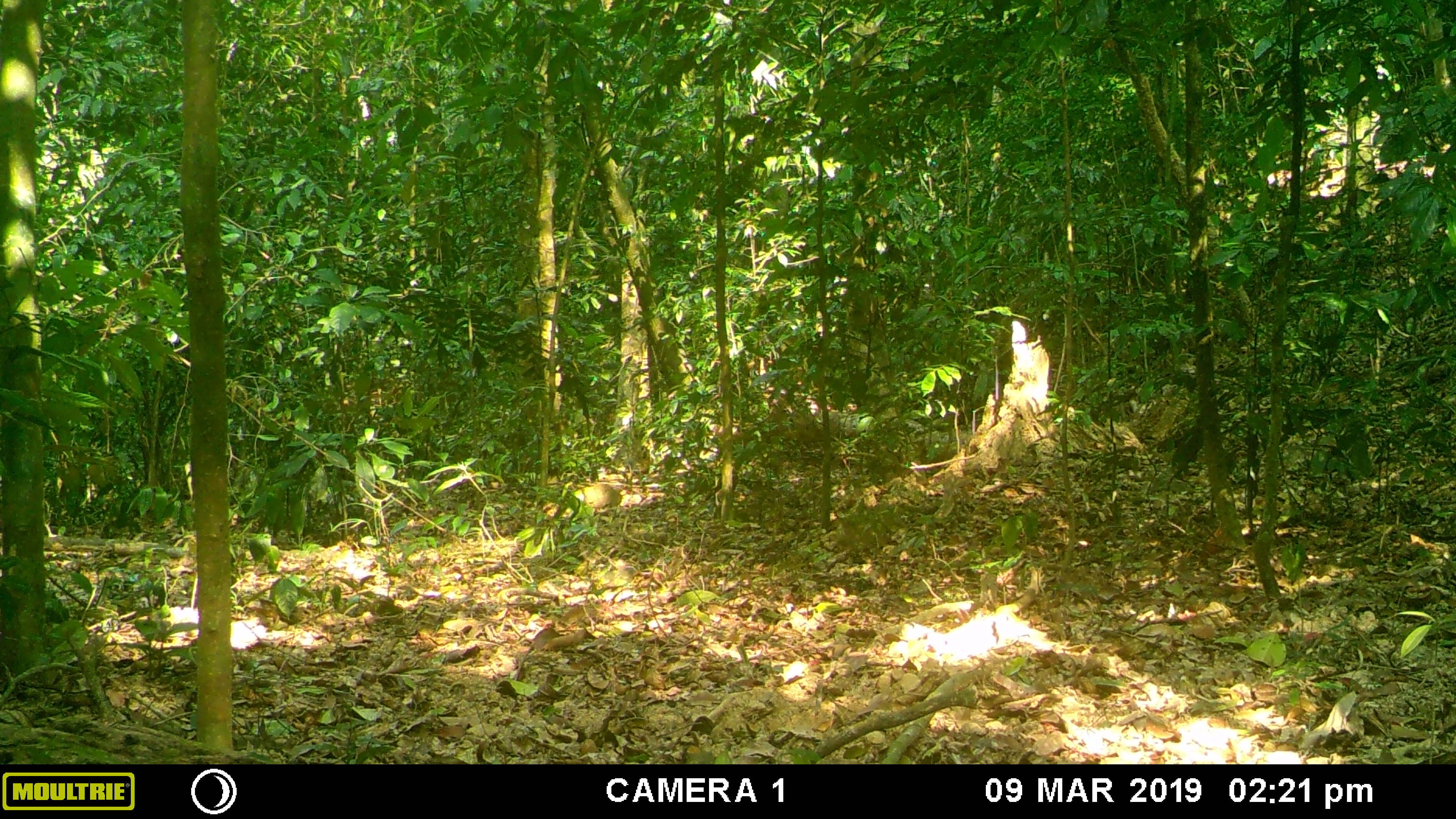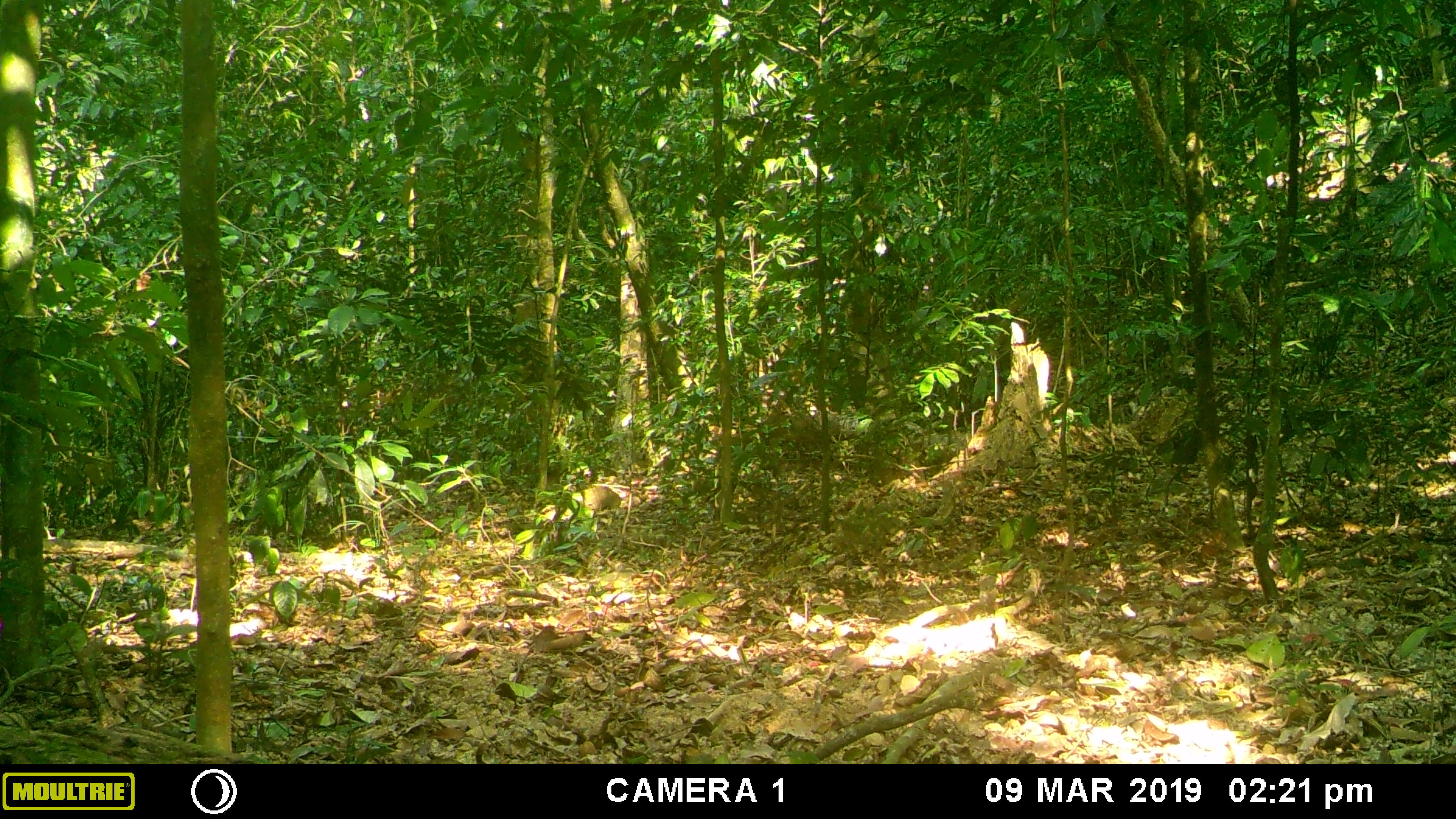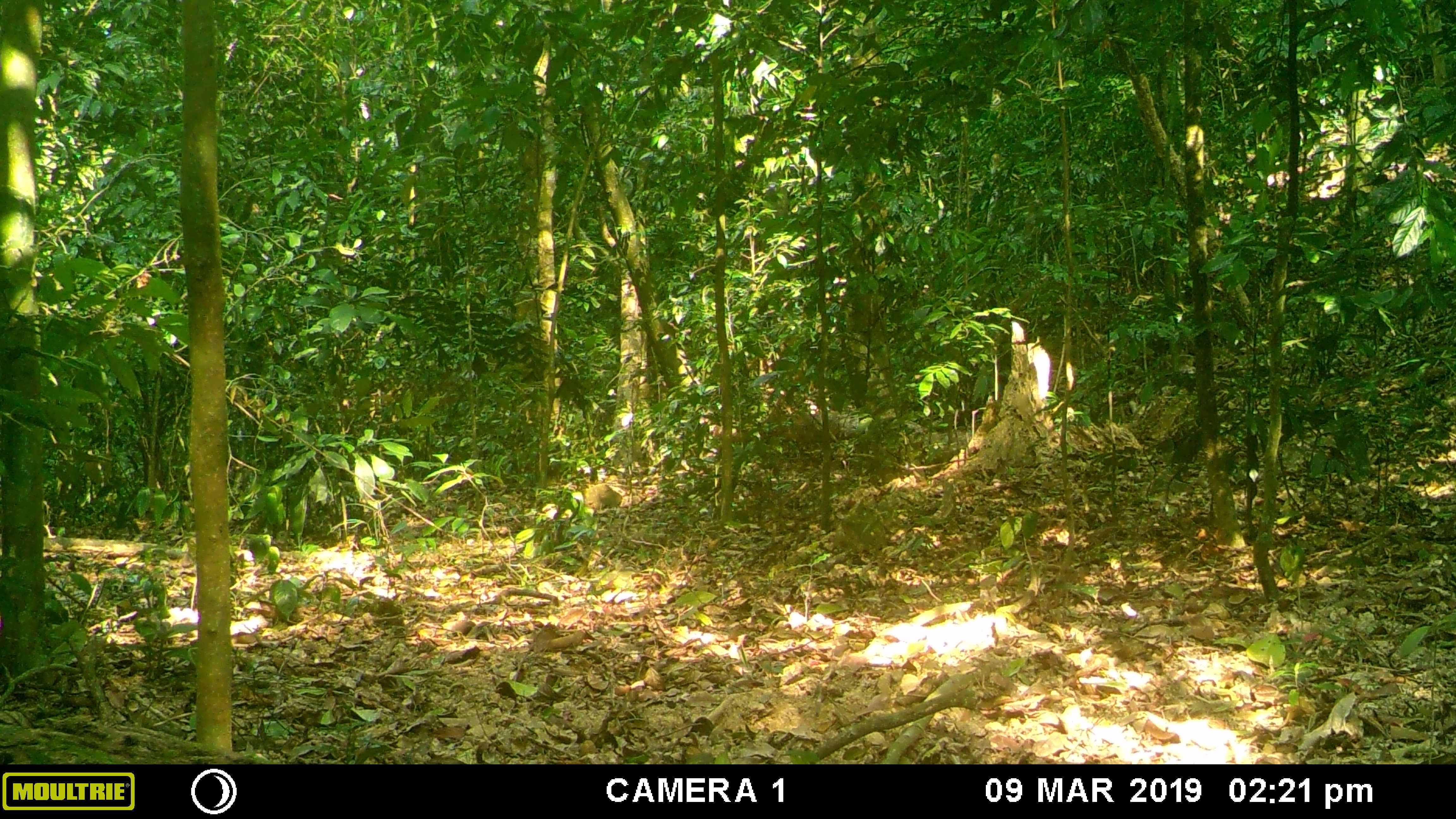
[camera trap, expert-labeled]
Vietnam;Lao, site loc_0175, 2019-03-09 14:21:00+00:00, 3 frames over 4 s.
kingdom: Animalia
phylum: Chordata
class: Mammalia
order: Primates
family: Cercopithecidae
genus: Macaca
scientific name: Macaca nemestrina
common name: pig-tailed macaque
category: pig tailed macaque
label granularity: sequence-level